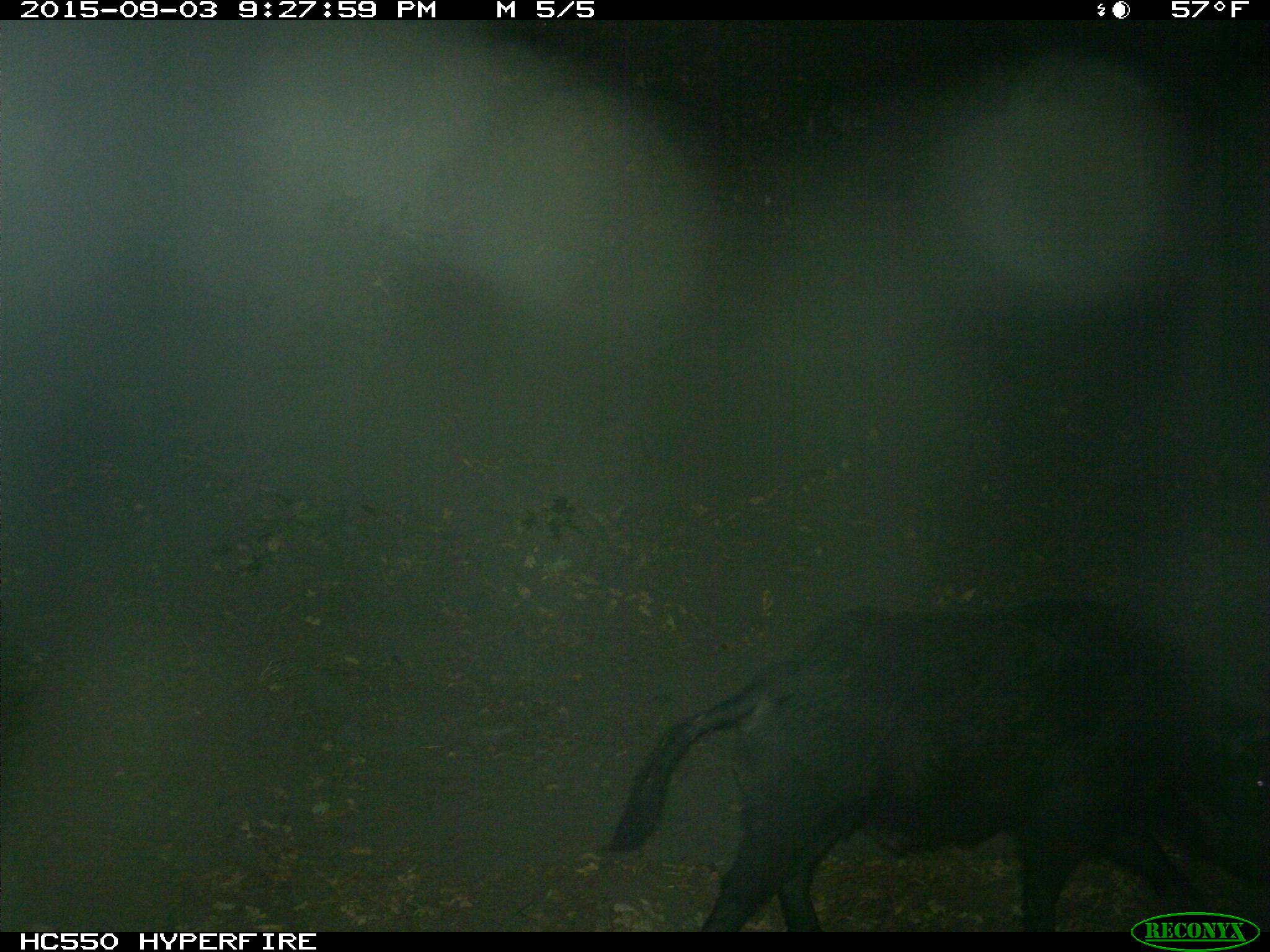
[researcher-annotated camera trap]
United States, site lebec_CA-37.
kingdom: Animalia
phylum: Chordata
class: Mammalia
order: Artiodactyla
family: Suidae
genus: Sus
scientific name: Sus scrofa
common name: wild boar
Sus scrofa (wild boar).